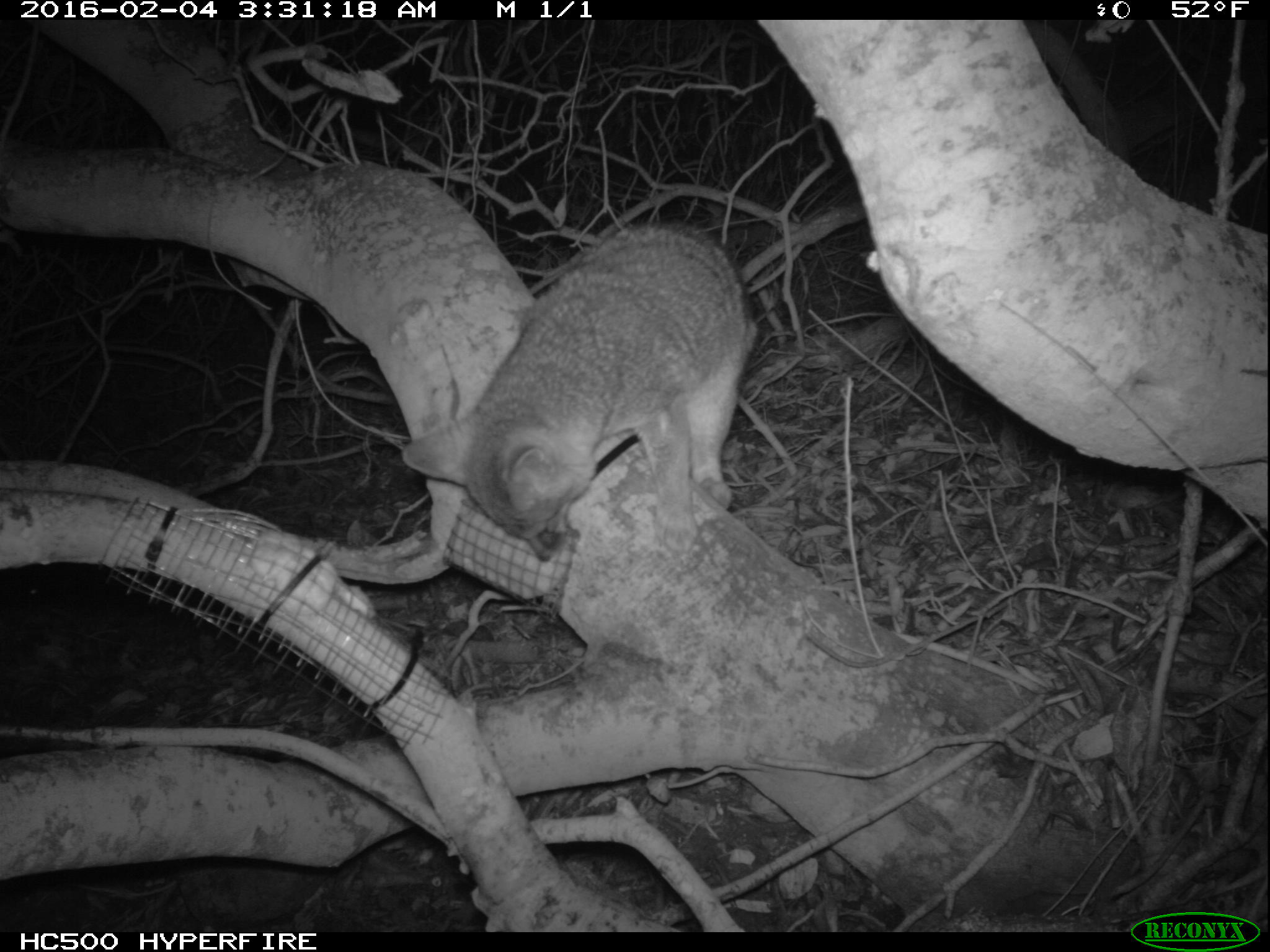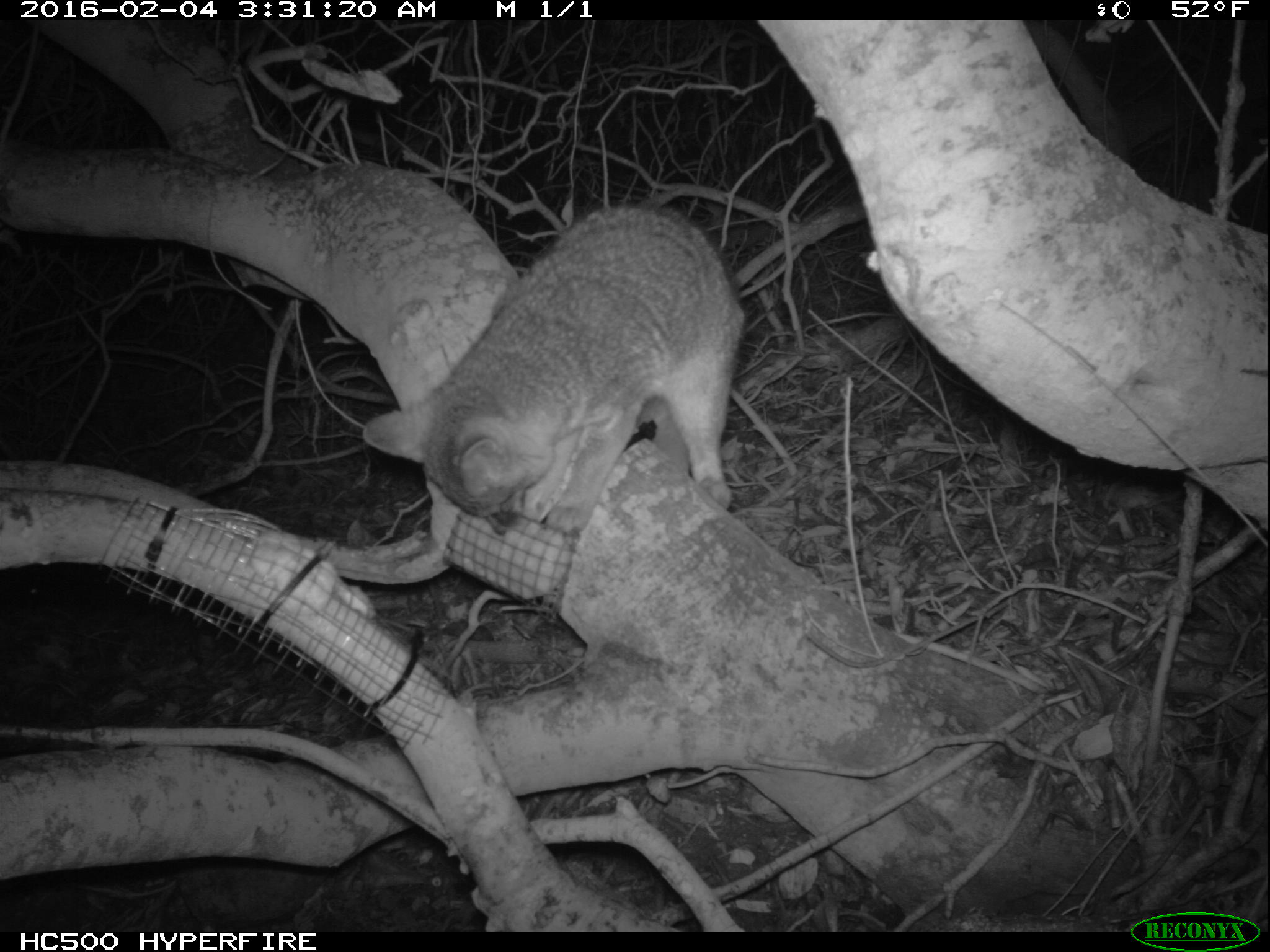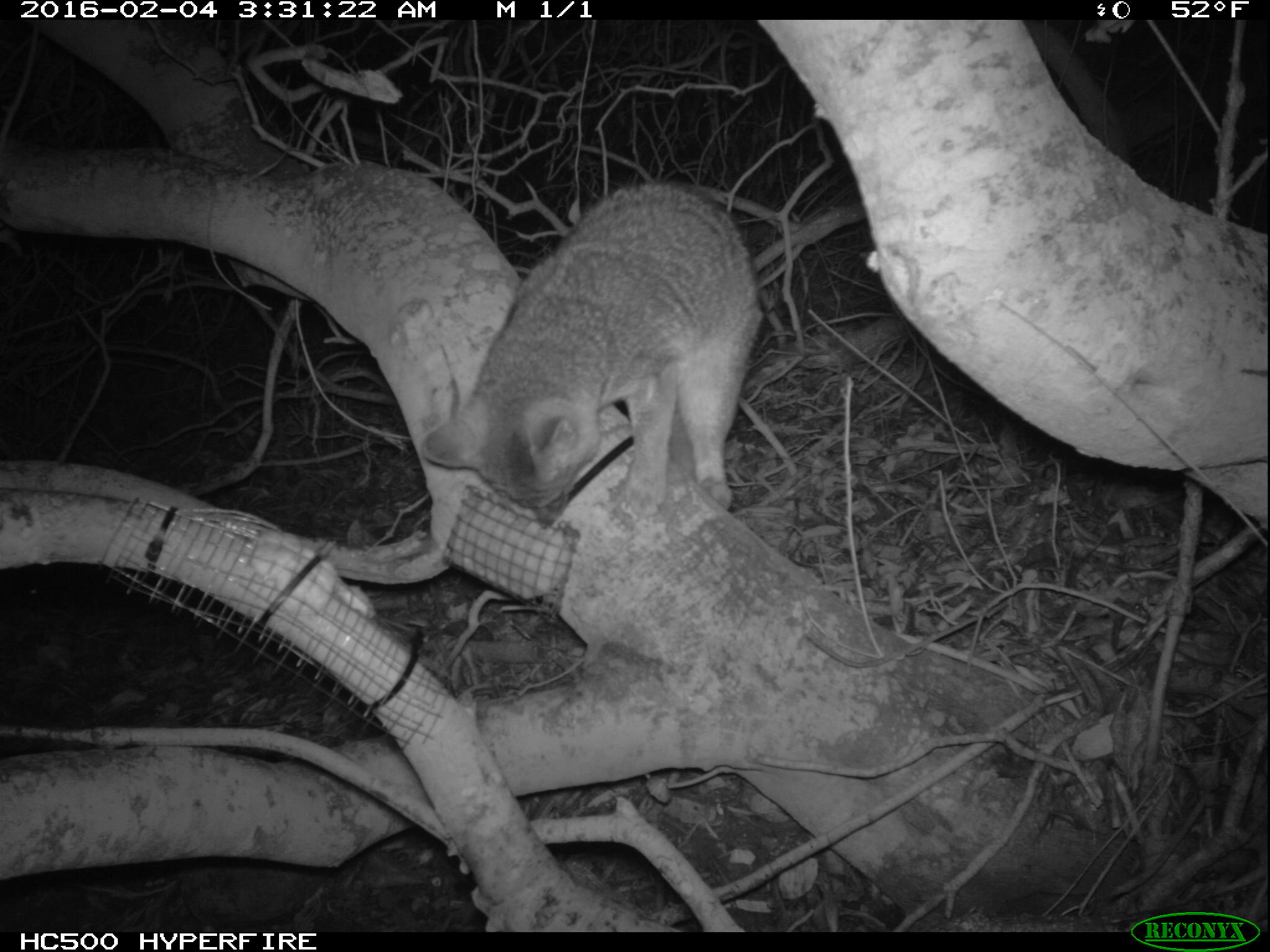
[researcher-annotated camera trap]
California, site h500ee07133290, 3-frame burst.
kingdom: Animalia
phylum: Chordata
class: Mammalia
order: Carnivora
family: Canidae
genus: Urocyon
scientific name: Urocyon littoralis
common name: island fox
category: fox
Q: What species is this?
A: Fox (island fox) (Urocyon littoralis).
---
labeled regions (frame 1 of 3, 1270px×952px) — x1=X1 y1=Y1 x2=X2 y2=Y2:
fox: x1=398 y1=215 x2=757 y2=558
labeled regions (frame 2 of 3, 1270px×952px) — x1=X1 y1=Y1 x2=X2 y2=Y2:
fox: x1=360 y1=201 x2=744 y2=542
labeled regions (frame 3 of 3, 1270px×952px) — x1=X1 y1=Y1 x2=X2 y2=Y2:
fox: x1=422 y1=182 x2=762 y2=527